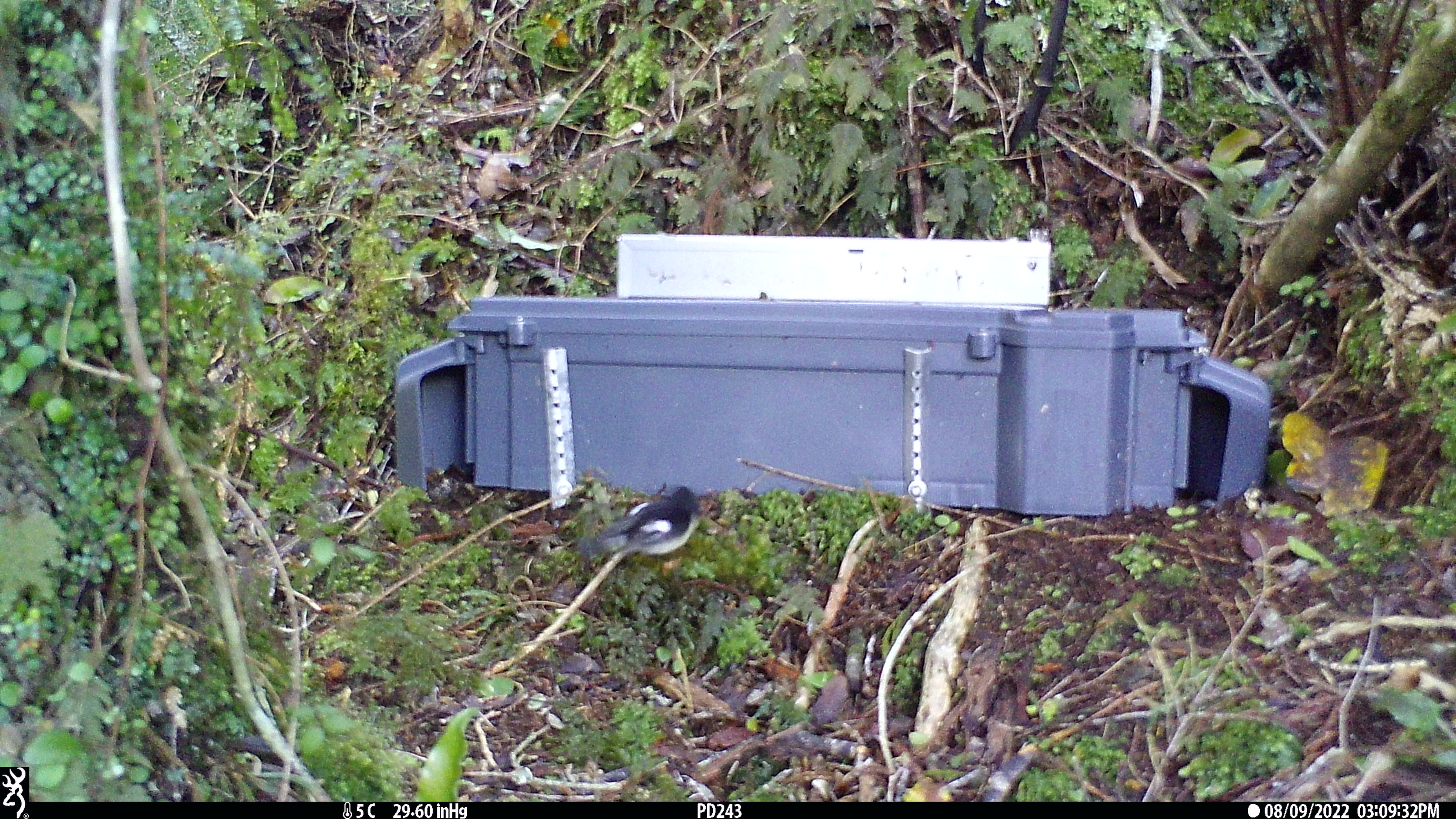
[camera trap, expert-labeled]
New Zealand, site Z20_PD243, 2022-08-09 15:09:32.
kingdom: Animalia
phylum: Chordata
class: Aves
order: Passeriformes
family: Petroicidae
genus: Petroica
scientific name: Petroica macrocephala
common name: tomtit